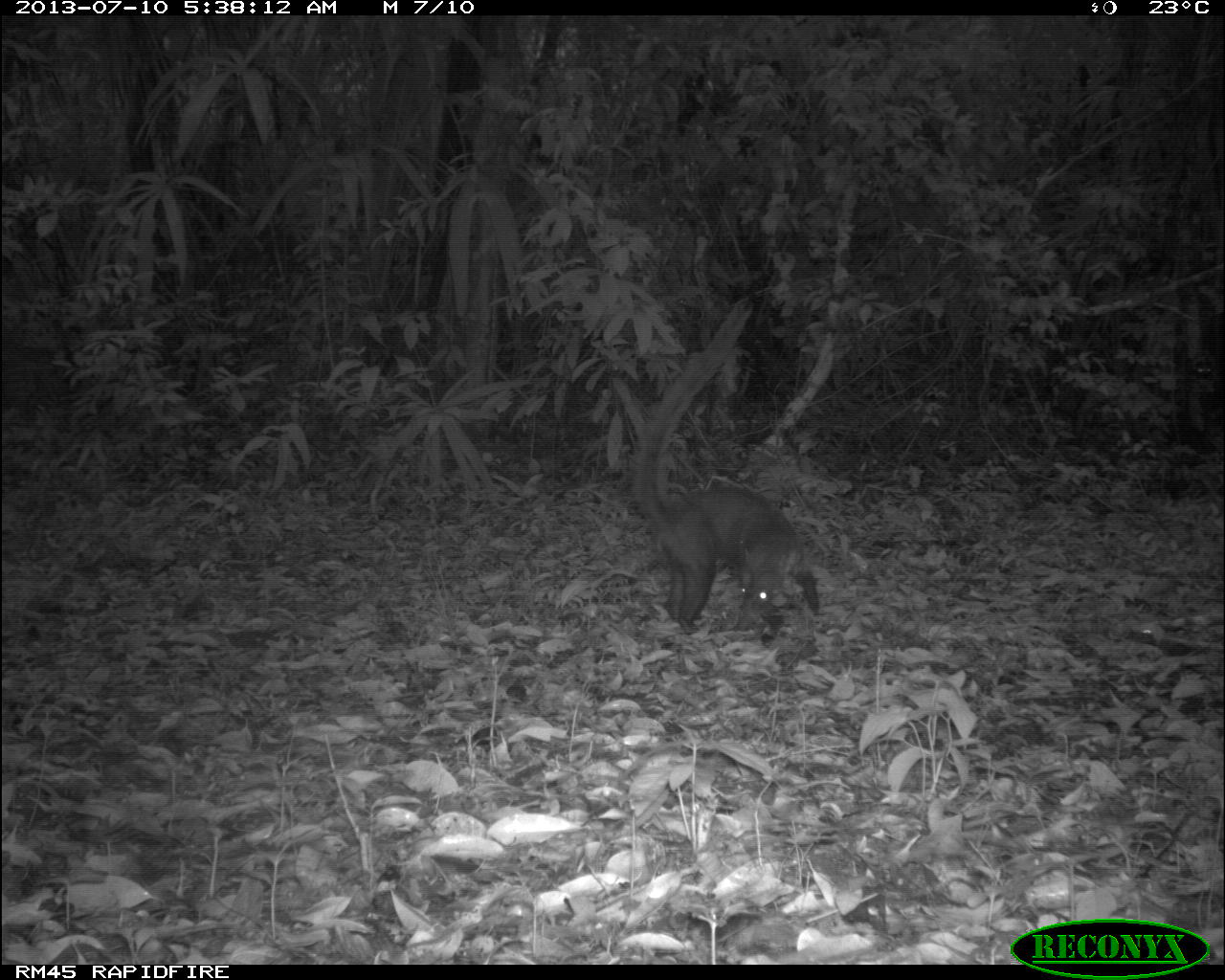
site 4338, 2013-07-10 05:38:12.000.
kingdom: Animalia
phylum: Chordata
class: Mammalia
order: Carnivora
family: Procyonidae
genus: Nasua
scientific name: Nasua narica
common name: white-nosed coati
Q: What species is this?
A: Nasua narica (white-nosed coati).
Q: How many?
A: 1.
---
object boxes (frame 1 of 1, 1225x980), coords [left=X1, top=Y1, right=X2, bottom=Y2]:
nasua narica: [left=628, top=297, right=819, bottom=647]